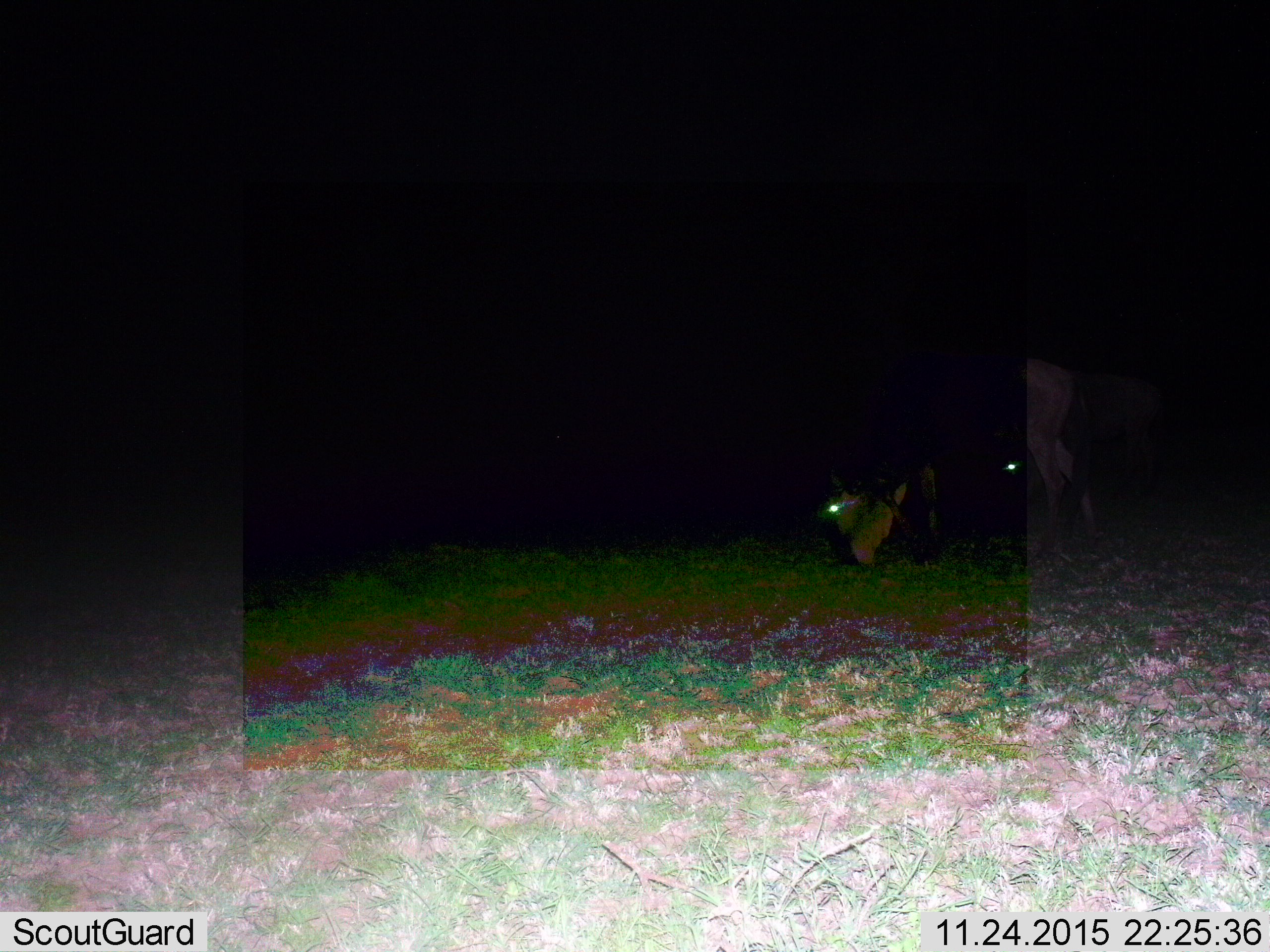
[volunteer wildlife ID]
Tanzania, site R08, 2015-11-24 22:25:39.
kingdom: Animalia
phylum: Chordata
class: Mammalia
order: Artiodactyla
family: Bovidae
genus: Connochaetes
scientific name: Connochaetes taurinus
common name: blue wildebeest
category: wildebeest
Wildebeest (blue wildebeest) (Connochaetes taurinus), count 2. Behavior (volunteer vote fractions): standing 0%, resting 0%, moving 0%, interacting 0%. Young present (vote fraction): 0%. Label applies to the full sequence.